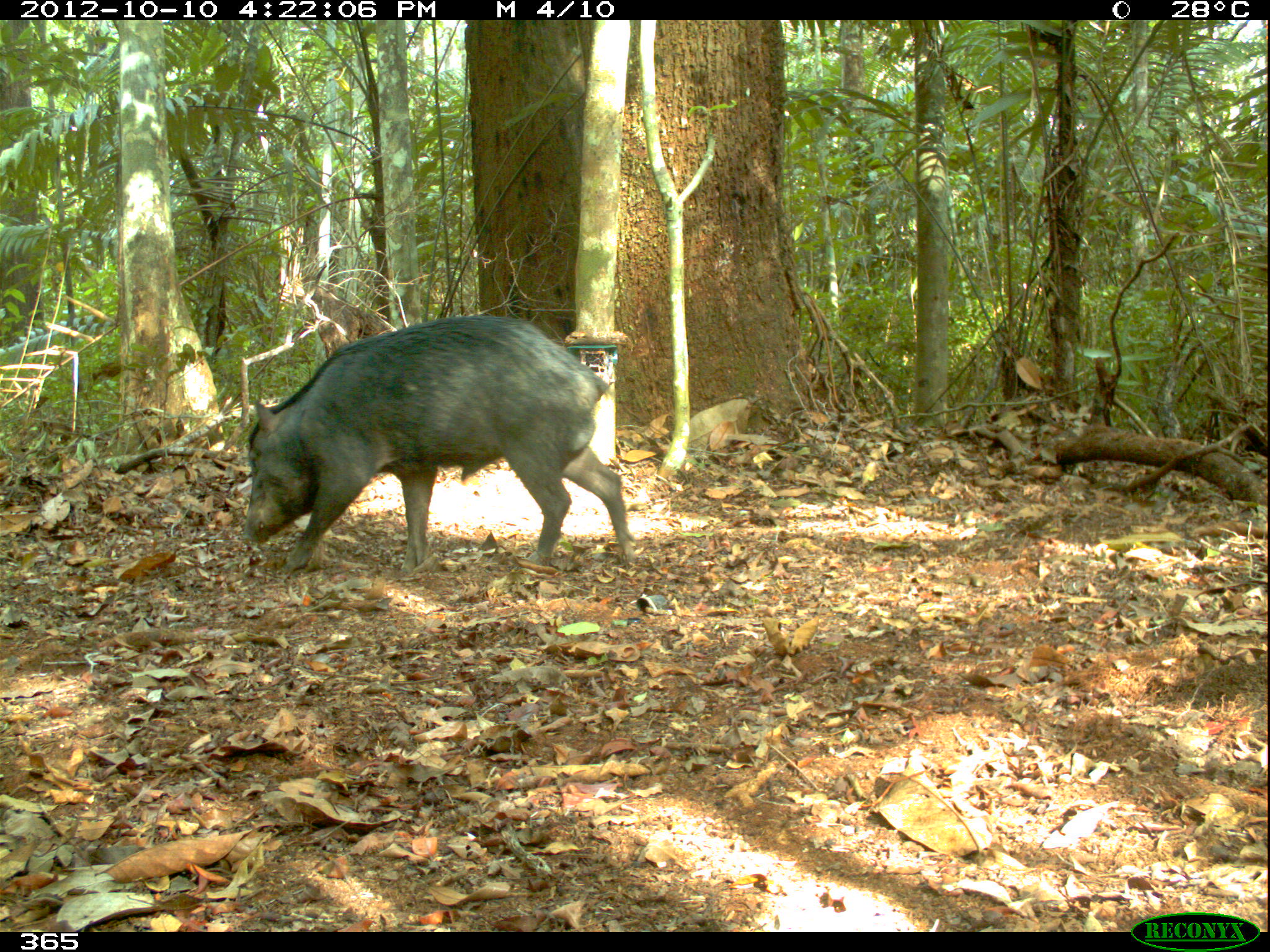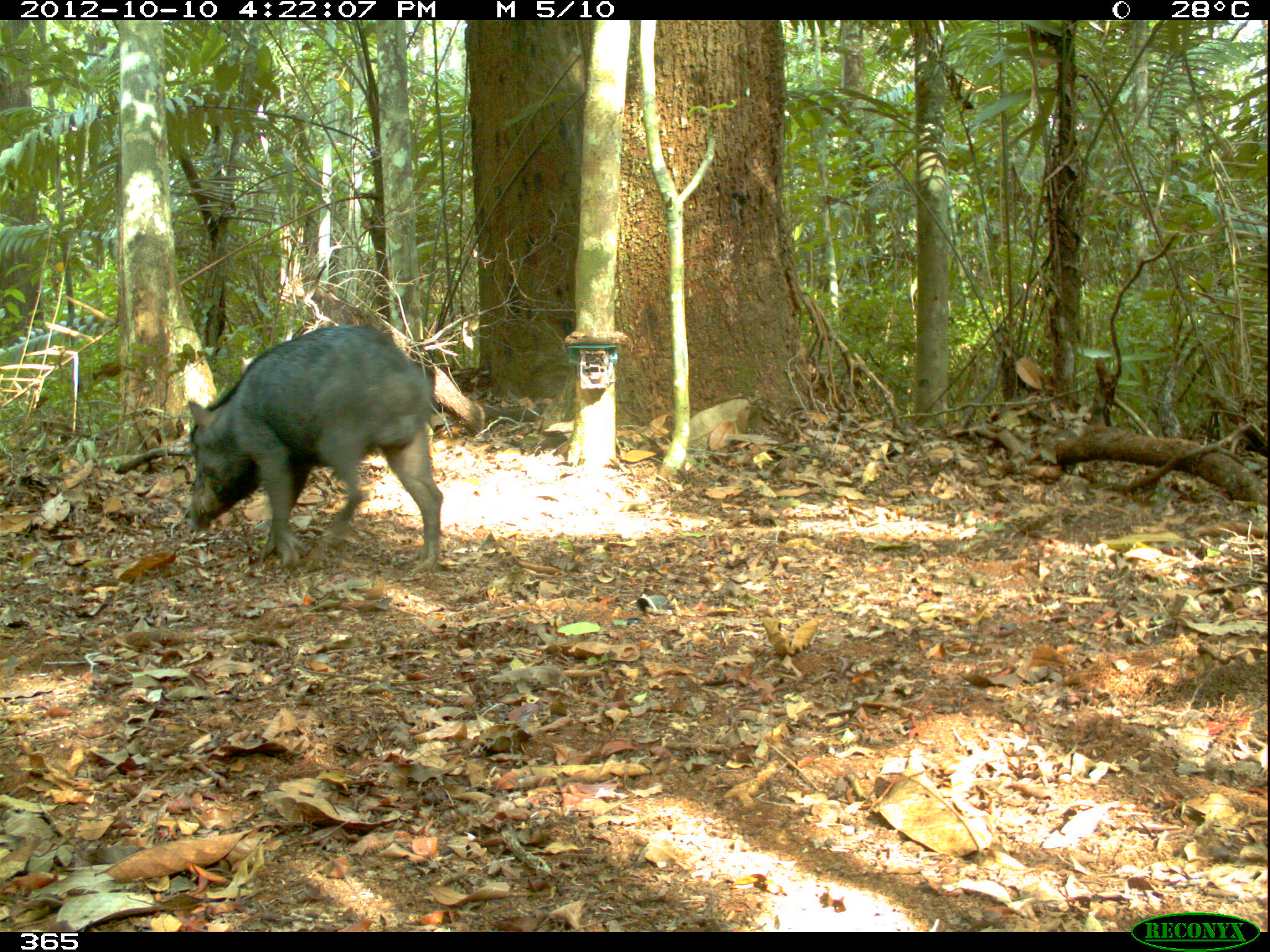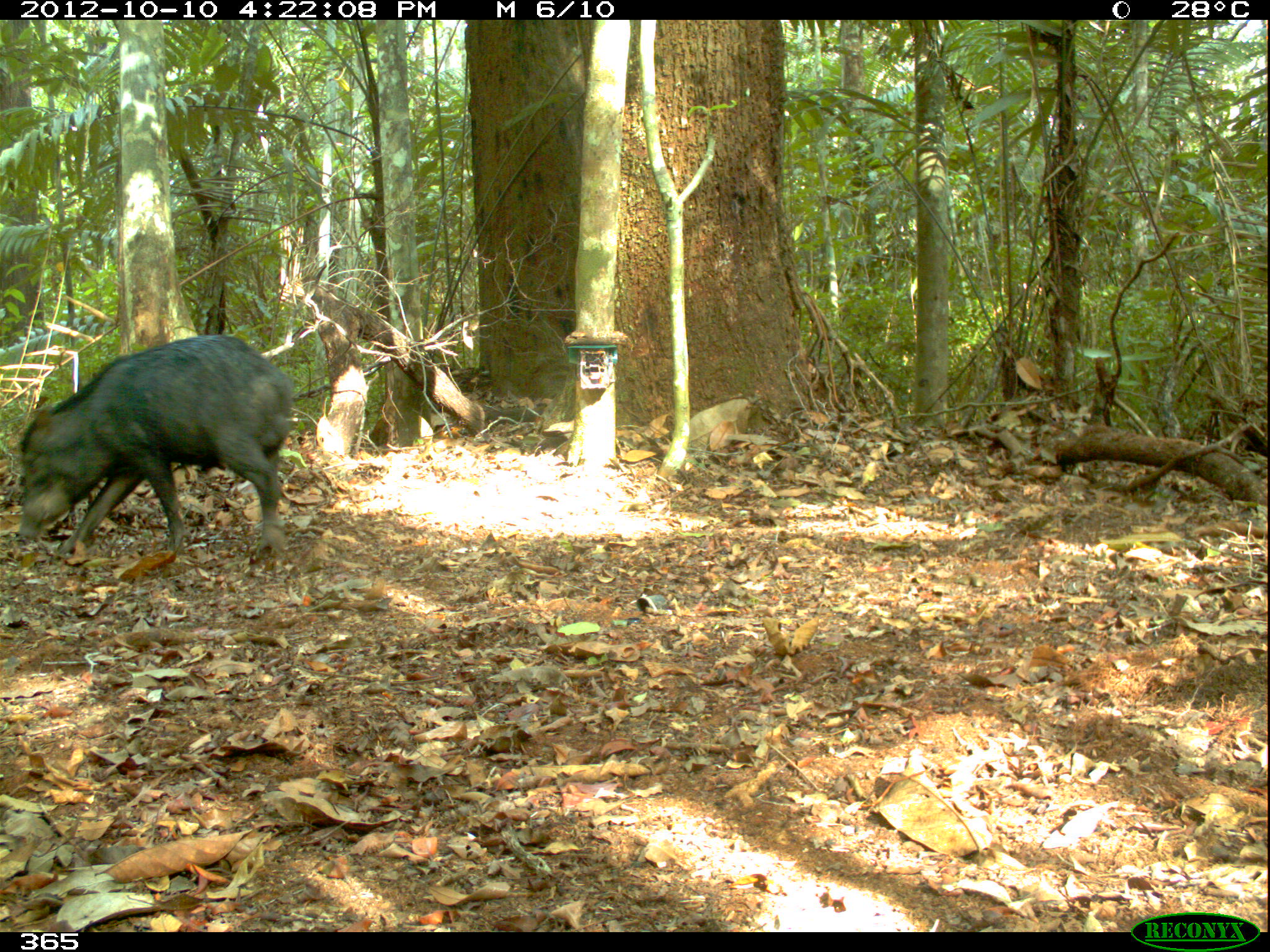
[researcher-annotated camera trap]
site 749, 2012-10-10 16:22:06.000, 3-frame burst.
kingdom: Animalia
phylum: Chordata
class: Mammalia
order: Artiodactyla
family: Tayassuidae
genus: Tayassu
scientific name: Tayassu pecari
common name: white-lipped peccary